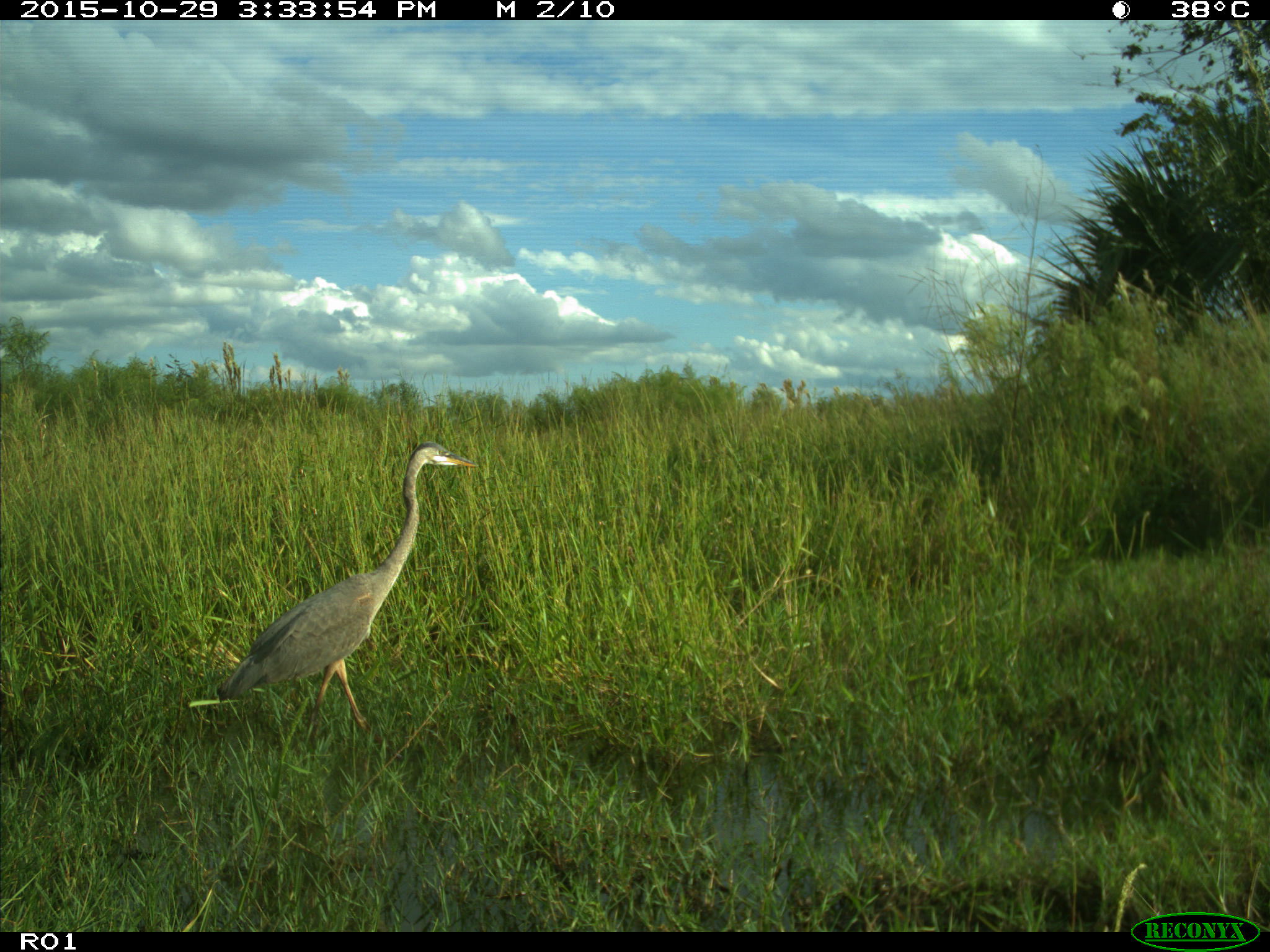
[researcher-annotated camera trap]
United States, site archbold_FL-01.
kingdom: Animalia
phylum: Chordata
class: Aves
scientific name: Aves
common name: birds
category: unidentified bird